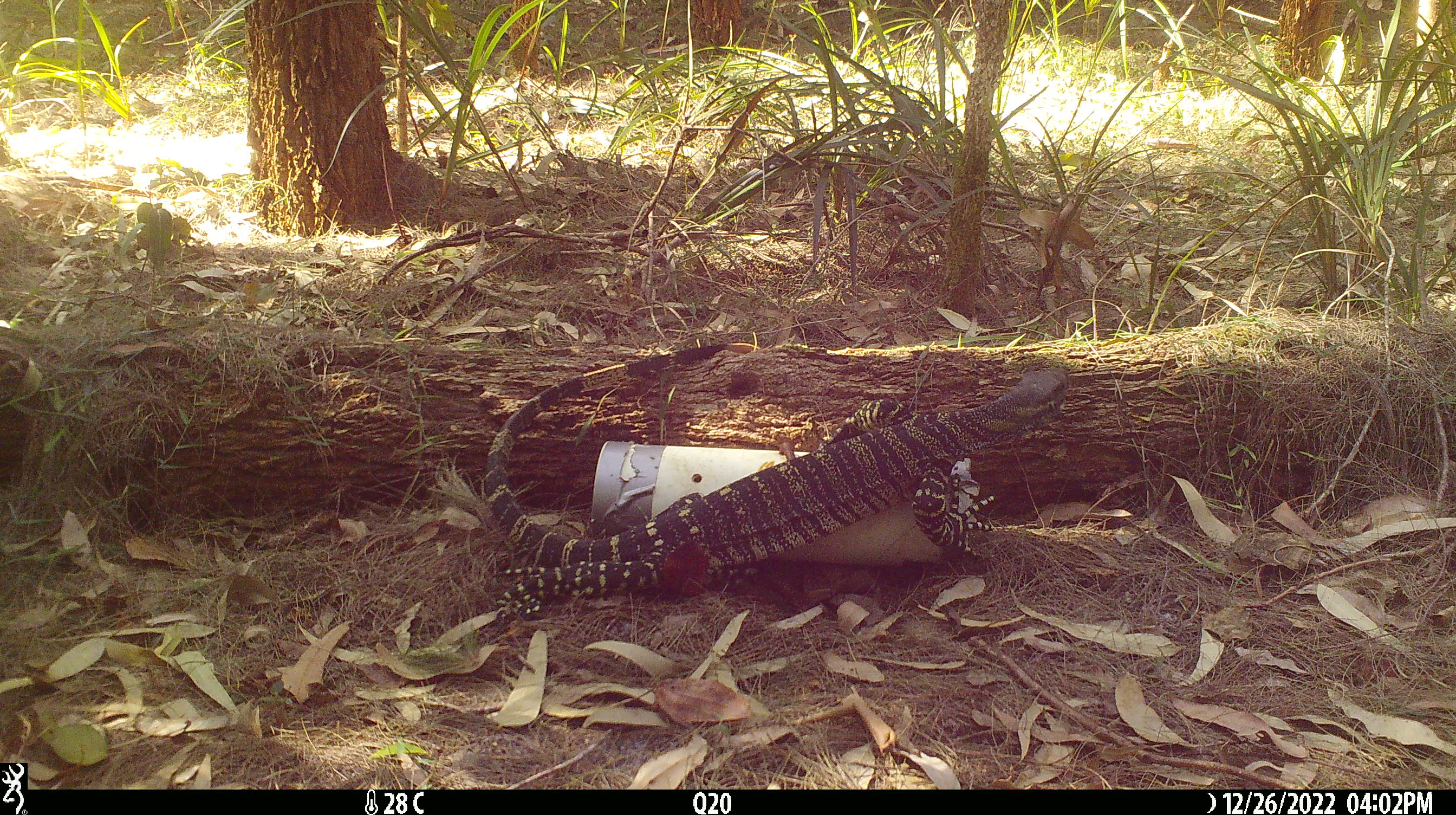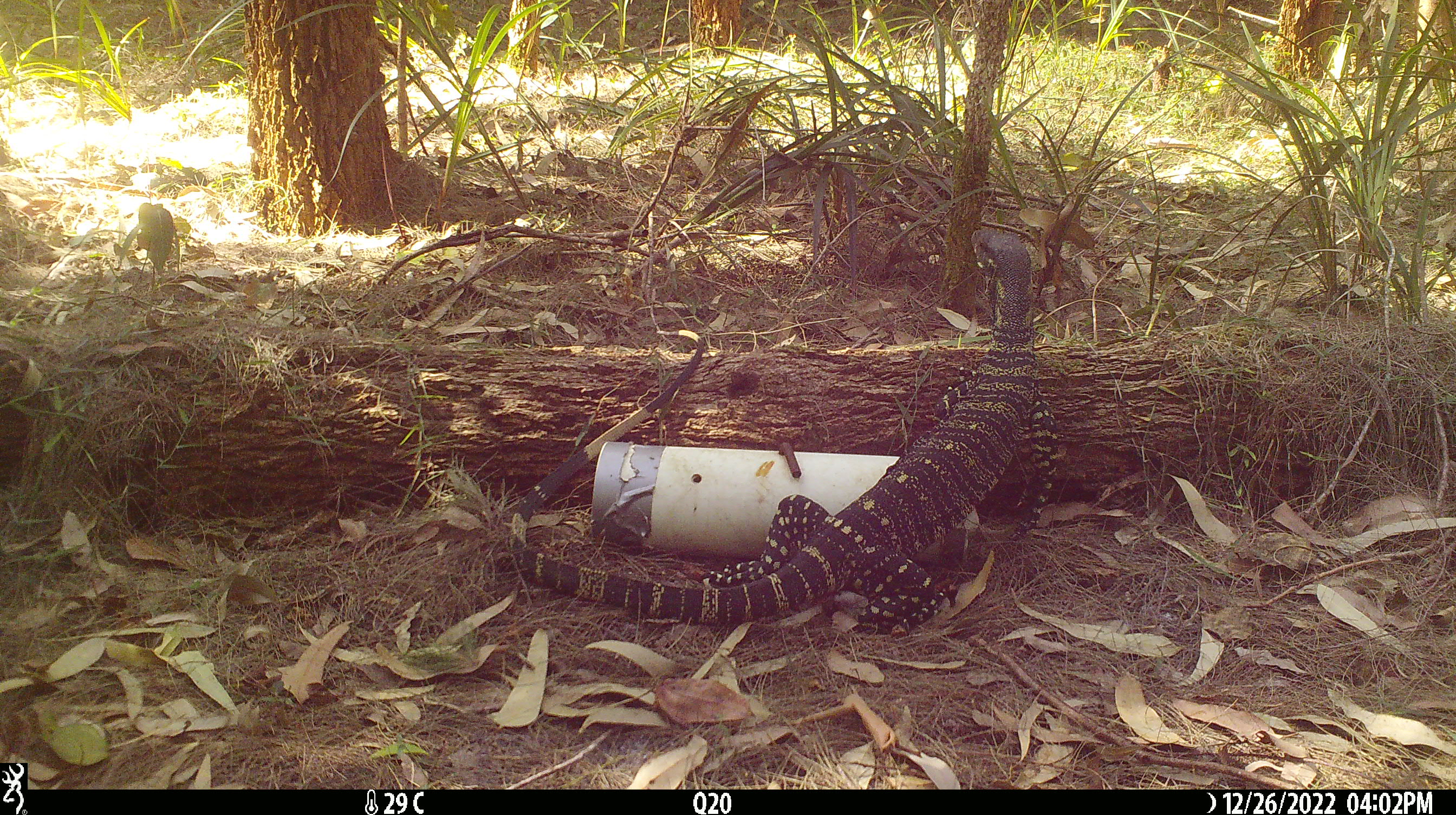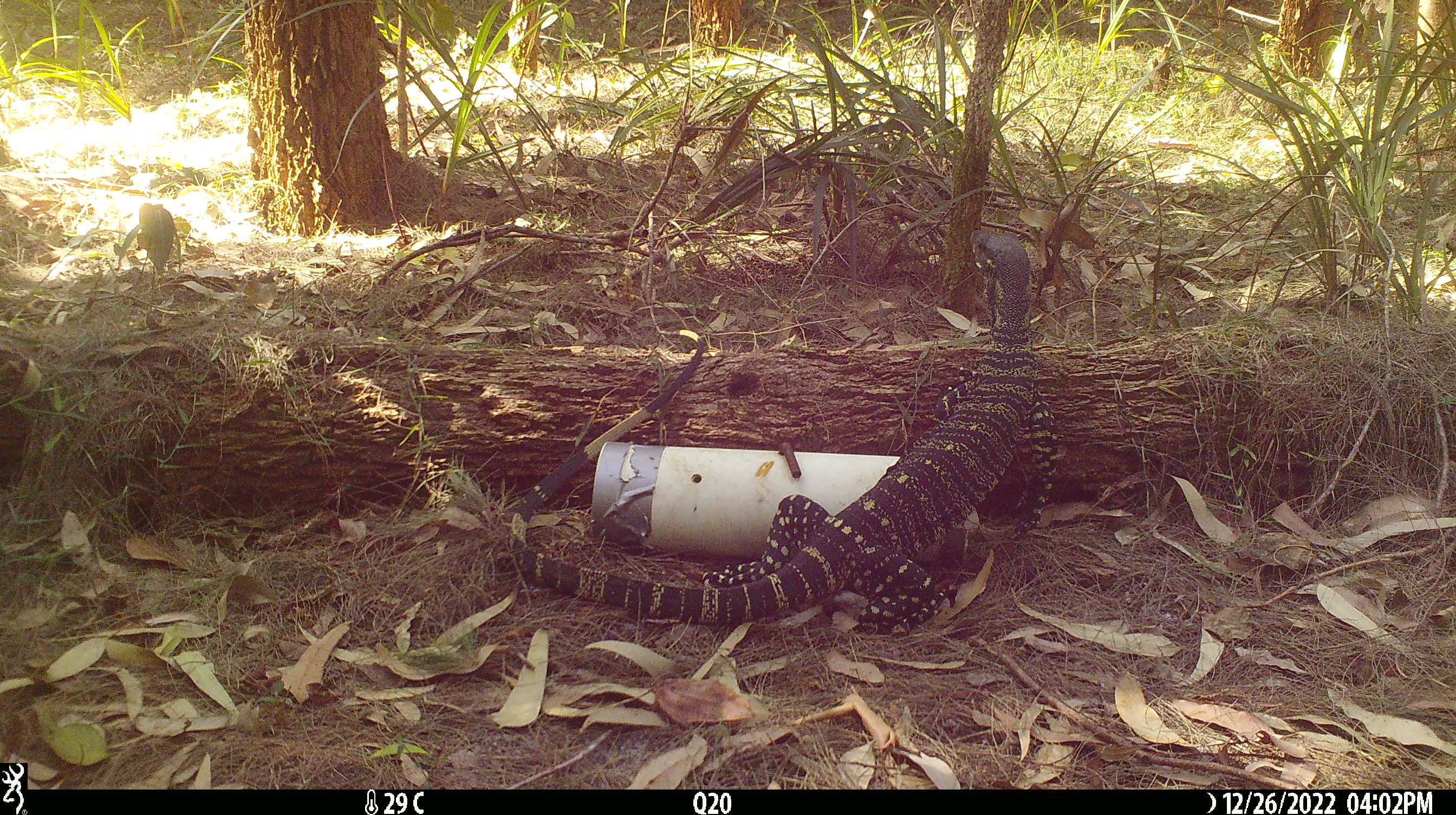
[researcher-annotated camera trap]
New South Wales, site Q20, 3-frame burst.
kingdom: Animalia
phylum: Chordata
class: Reptilia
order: Squamata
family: Varanidae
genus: Varanus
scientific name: Varanus varius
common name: lace monitor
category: goanna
Goanna (lace monitor) (Varanus varius).